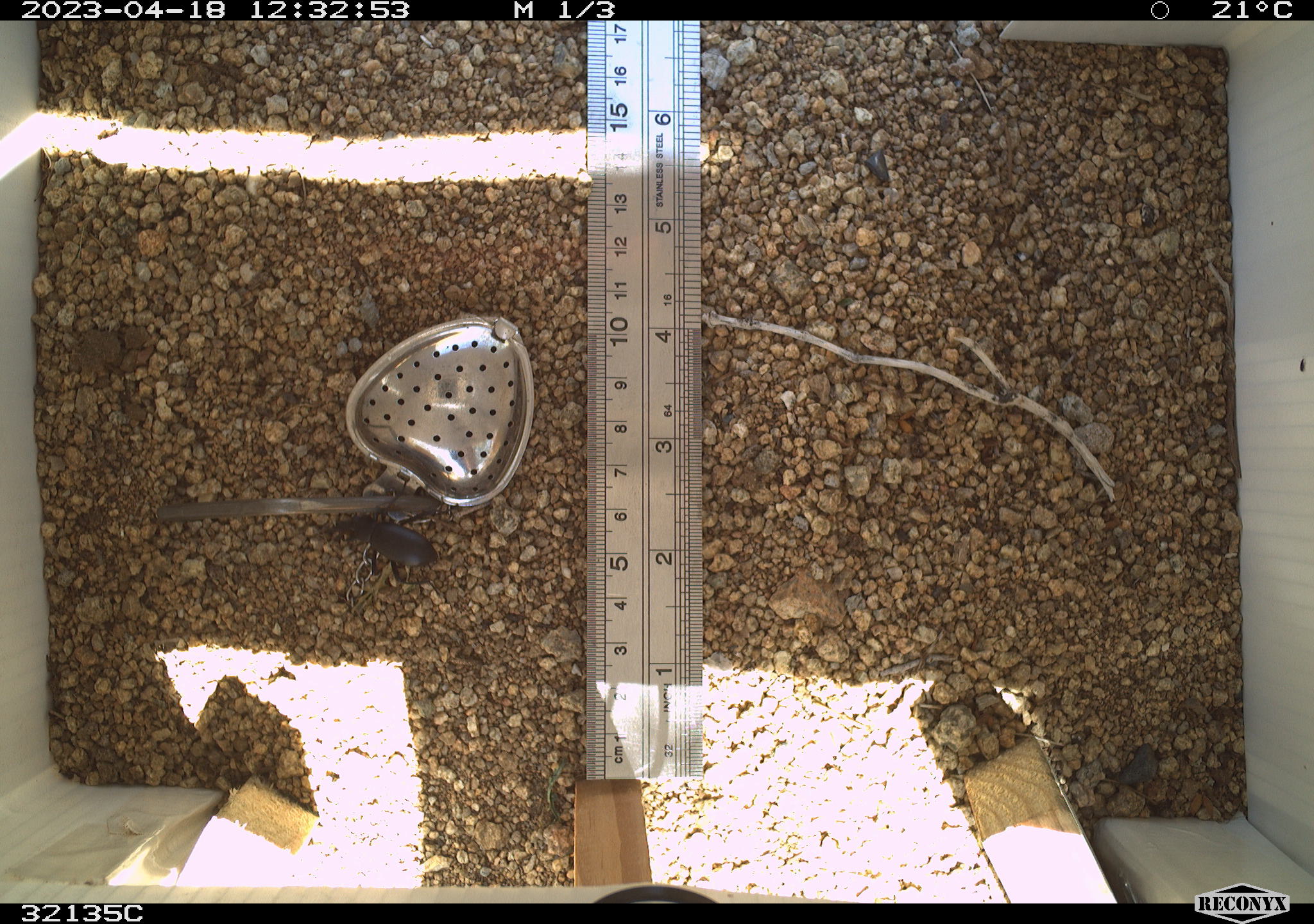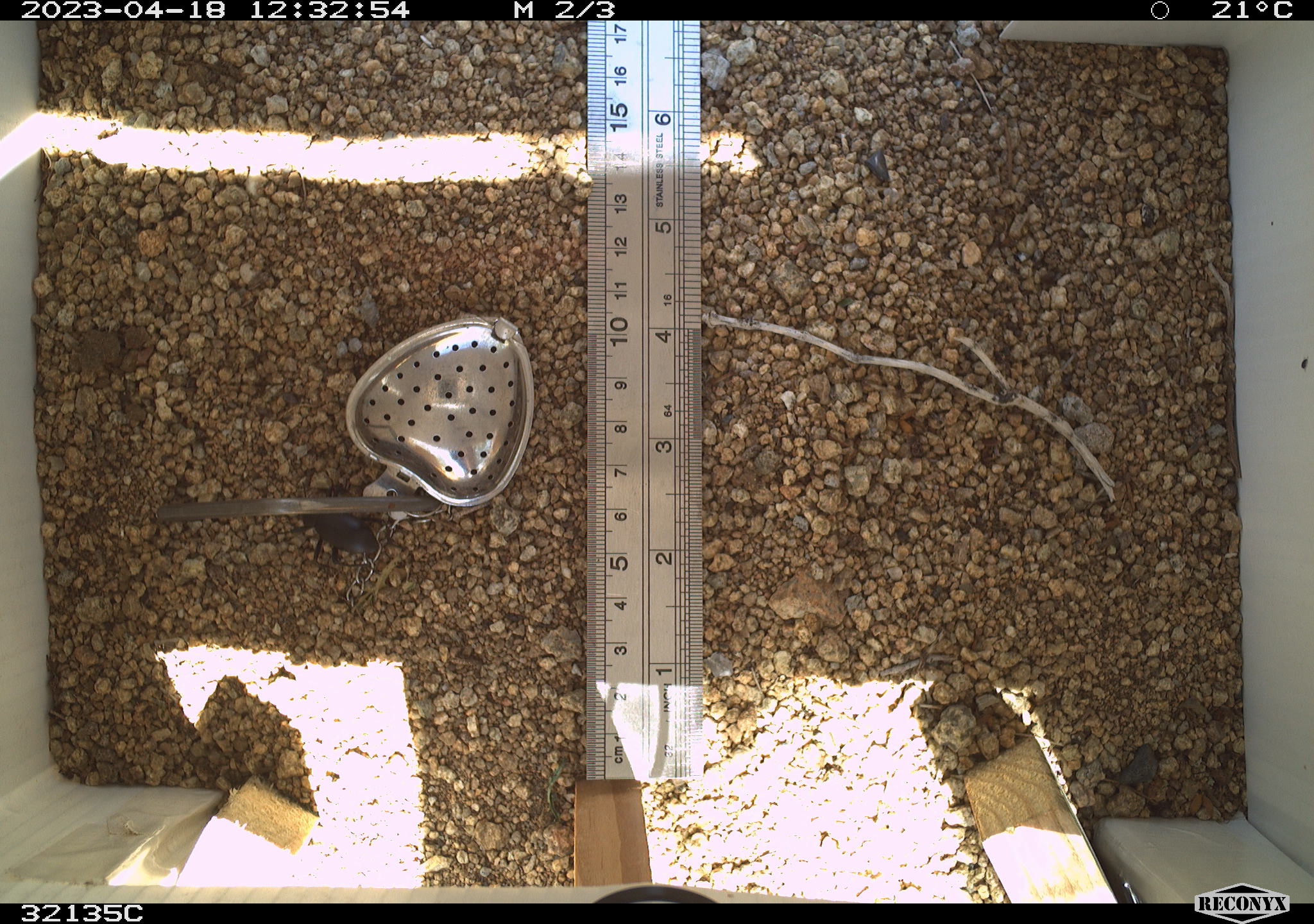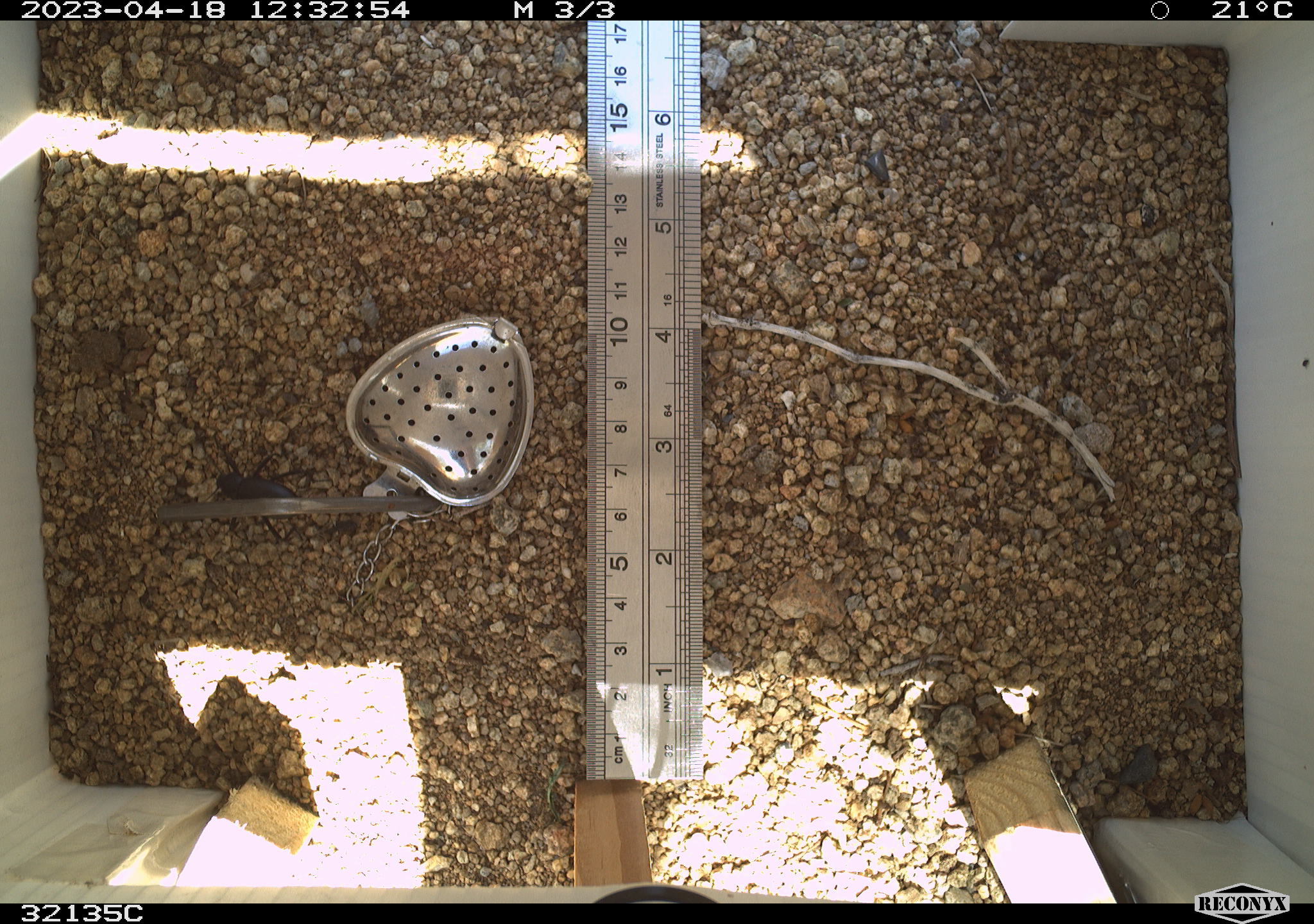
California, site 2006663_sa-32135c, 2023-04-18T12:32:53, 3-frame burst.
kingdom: Animalia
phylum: Arthropoda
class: Insecta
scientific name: Insecta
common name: insect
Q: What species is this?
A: Insect (Insecta).